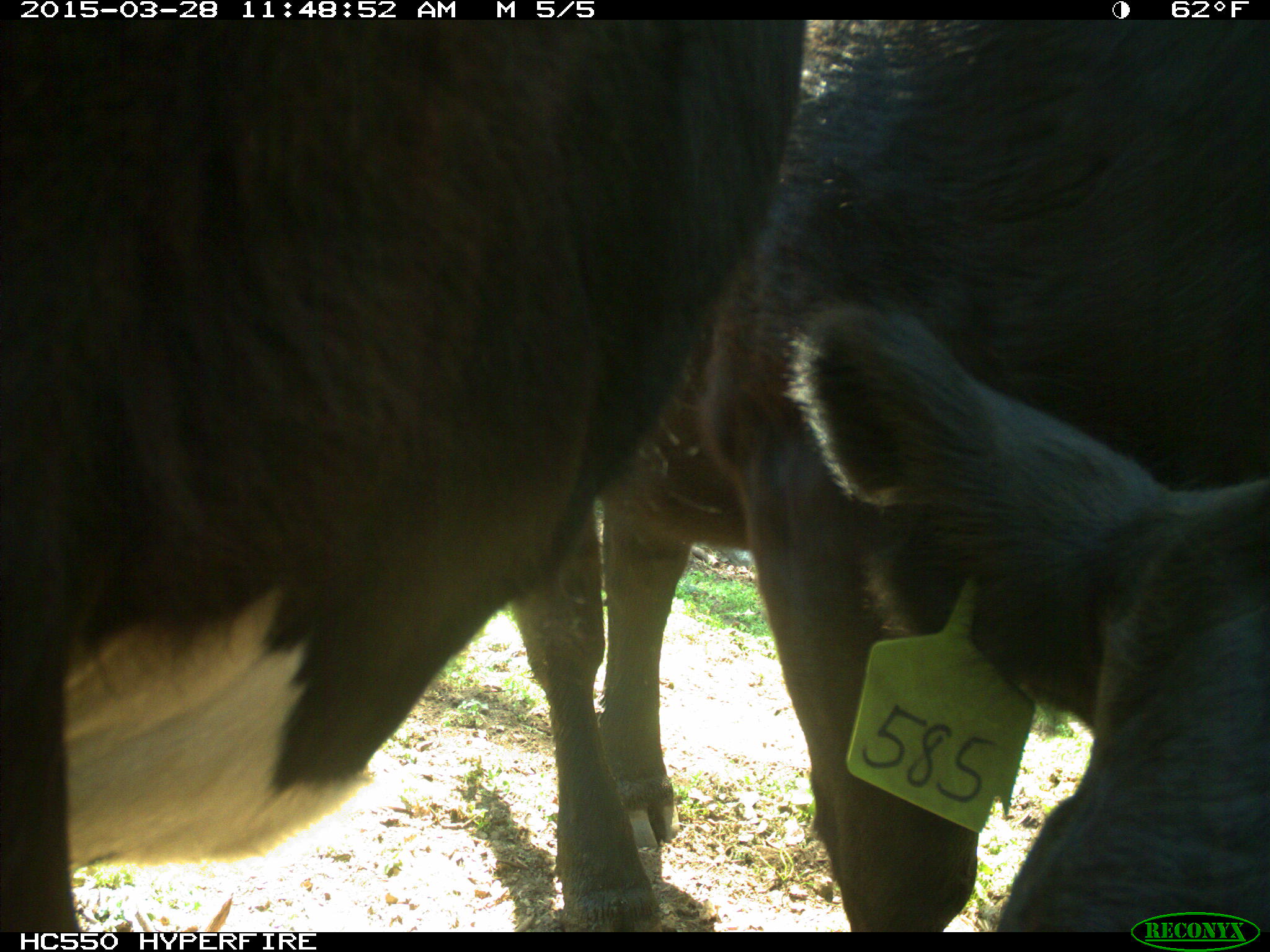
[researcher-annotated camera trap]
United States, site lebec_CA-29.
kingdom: Animalia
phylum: Chordata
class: Mammalia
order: Artiodactyla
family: Bovidae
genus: Bos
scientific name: Bos taurus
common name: domestic cow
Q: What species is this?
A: Bos taurus (domestic cow).